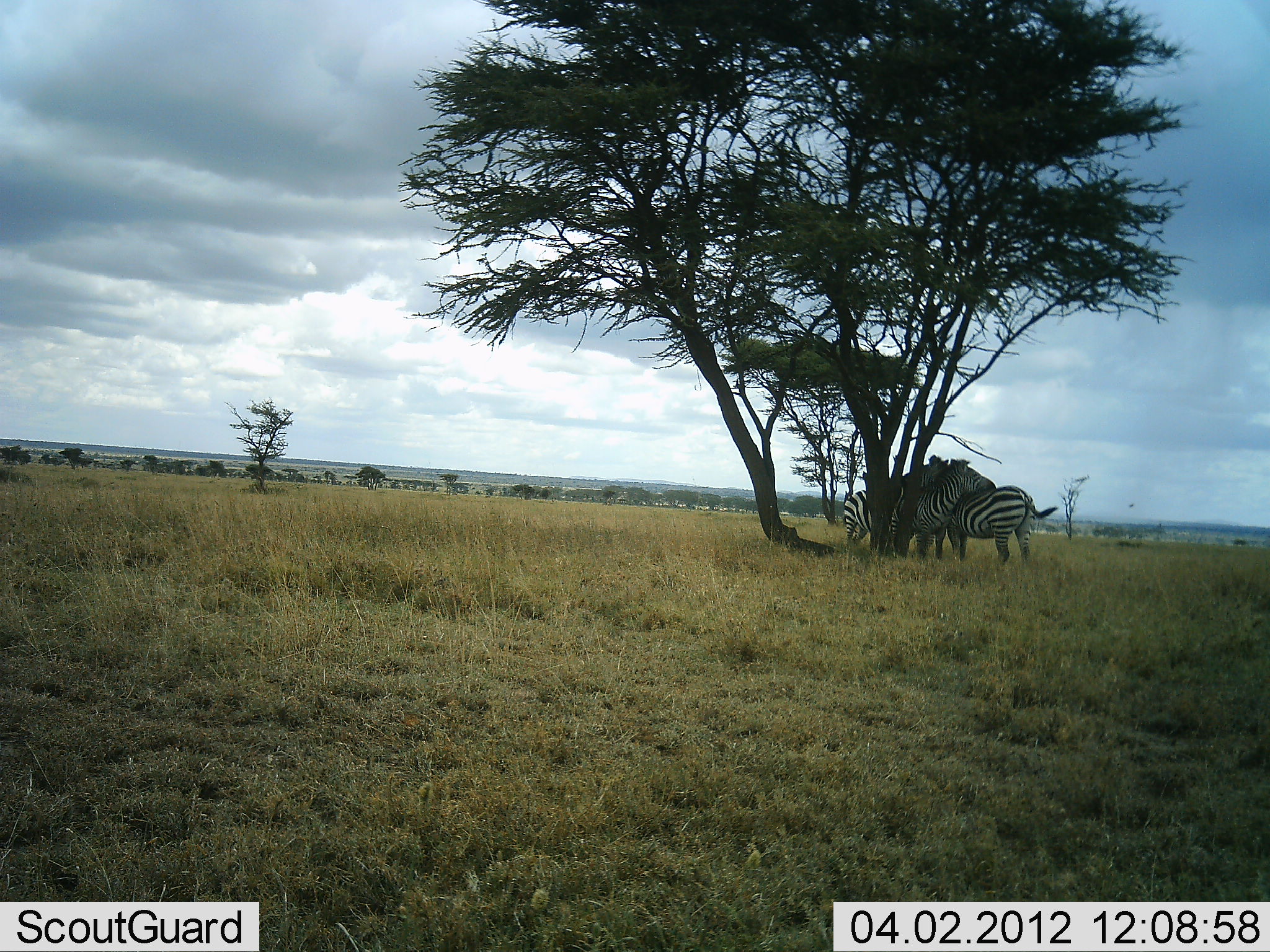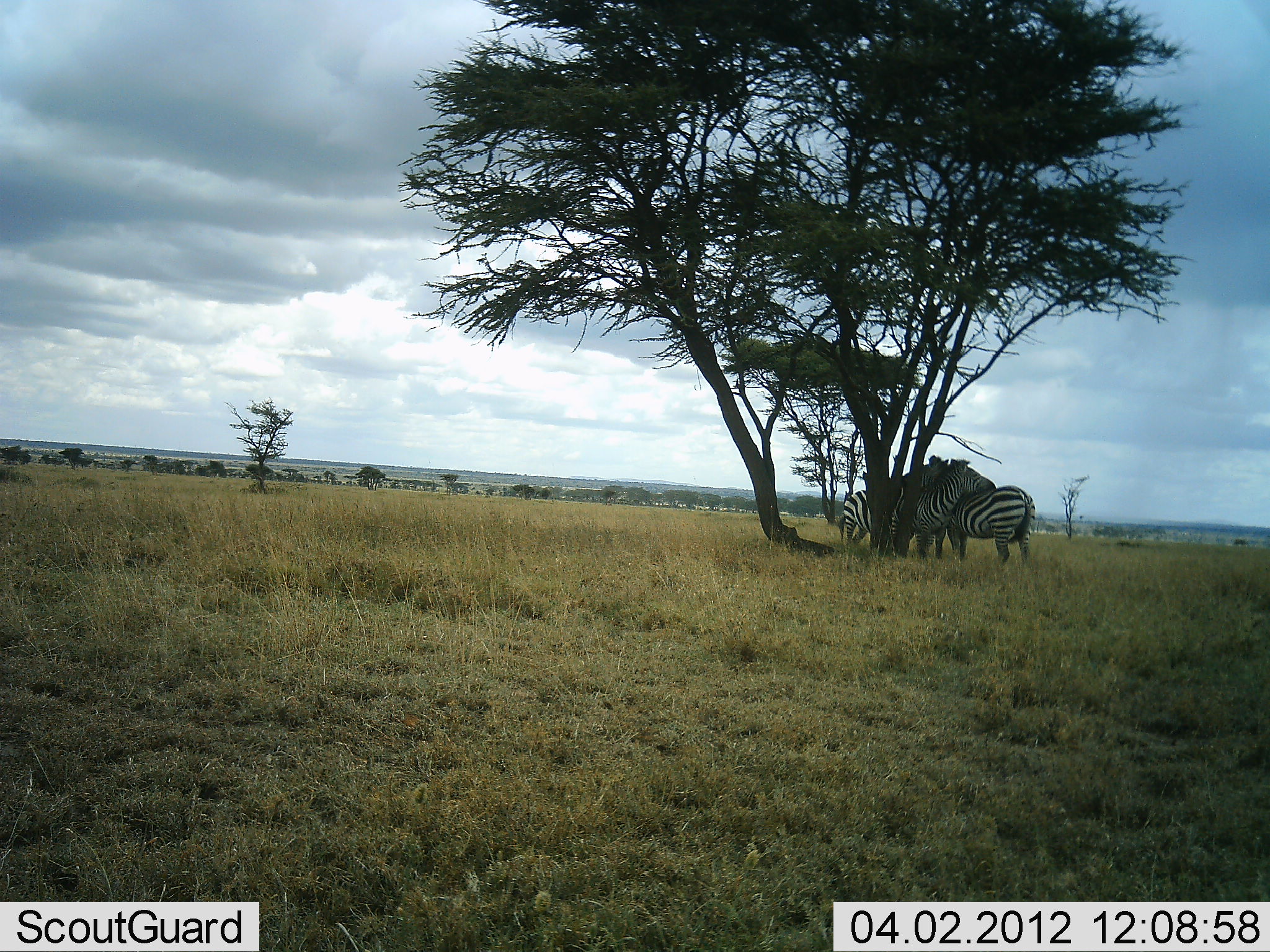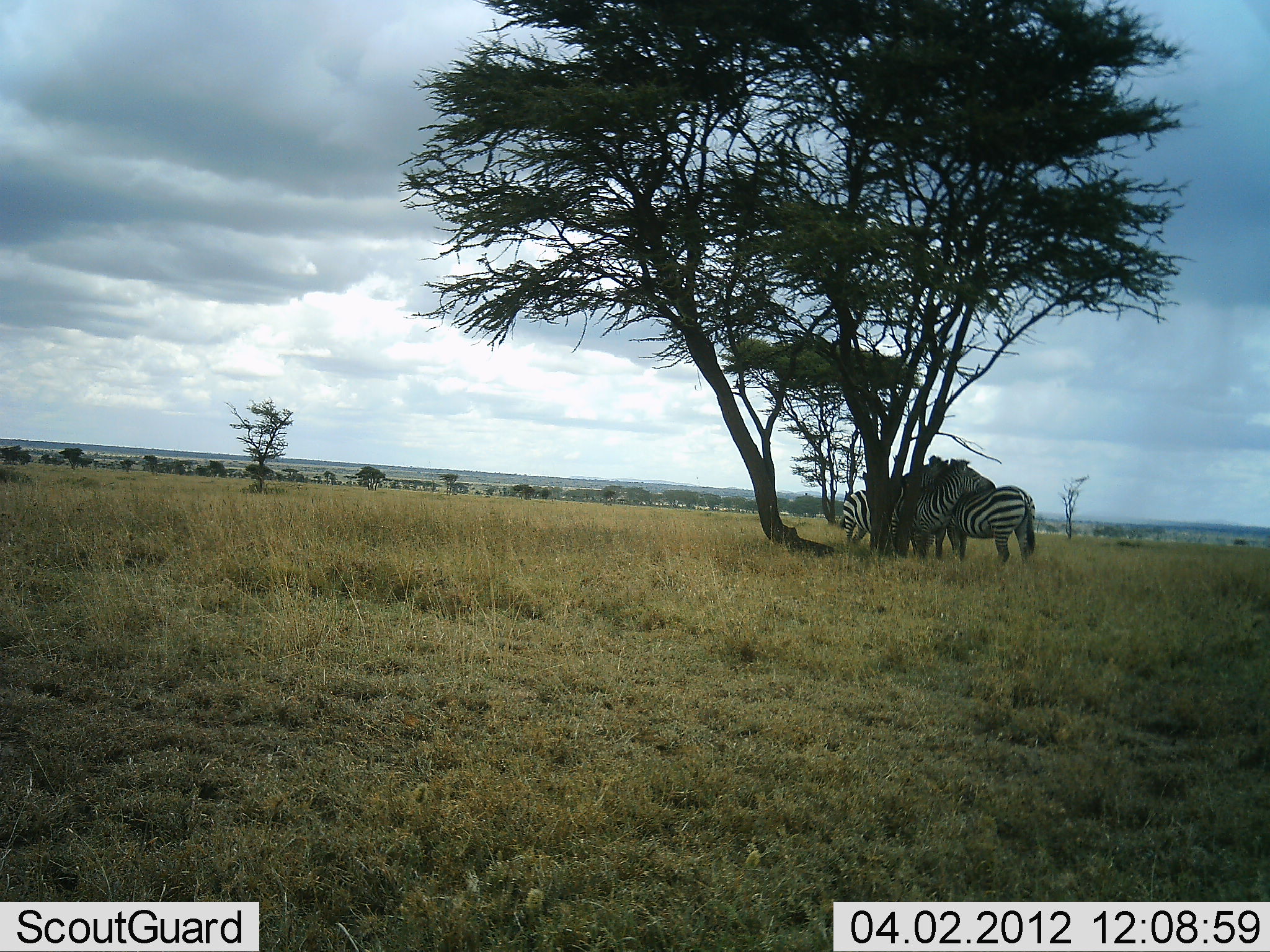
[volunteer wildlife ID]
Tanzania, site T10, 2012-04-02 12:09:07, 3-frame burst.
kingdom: Animalia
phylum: Chordata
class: Mammalia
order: Perissodactyla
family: Equidae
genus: Equus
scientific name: Equus quagga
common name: plains zebra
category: zebra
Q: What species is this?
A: Zebra (plains zebra) (Equus quagga).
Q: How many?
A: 3.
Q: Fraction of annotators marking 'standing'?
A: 68%.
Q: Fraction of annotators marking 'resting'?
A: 16%.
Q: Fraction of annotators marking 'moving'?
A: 0%.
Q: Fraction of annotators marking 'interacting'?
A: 32%.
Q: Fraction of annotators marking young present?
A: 0%.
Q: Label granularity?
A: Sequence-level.